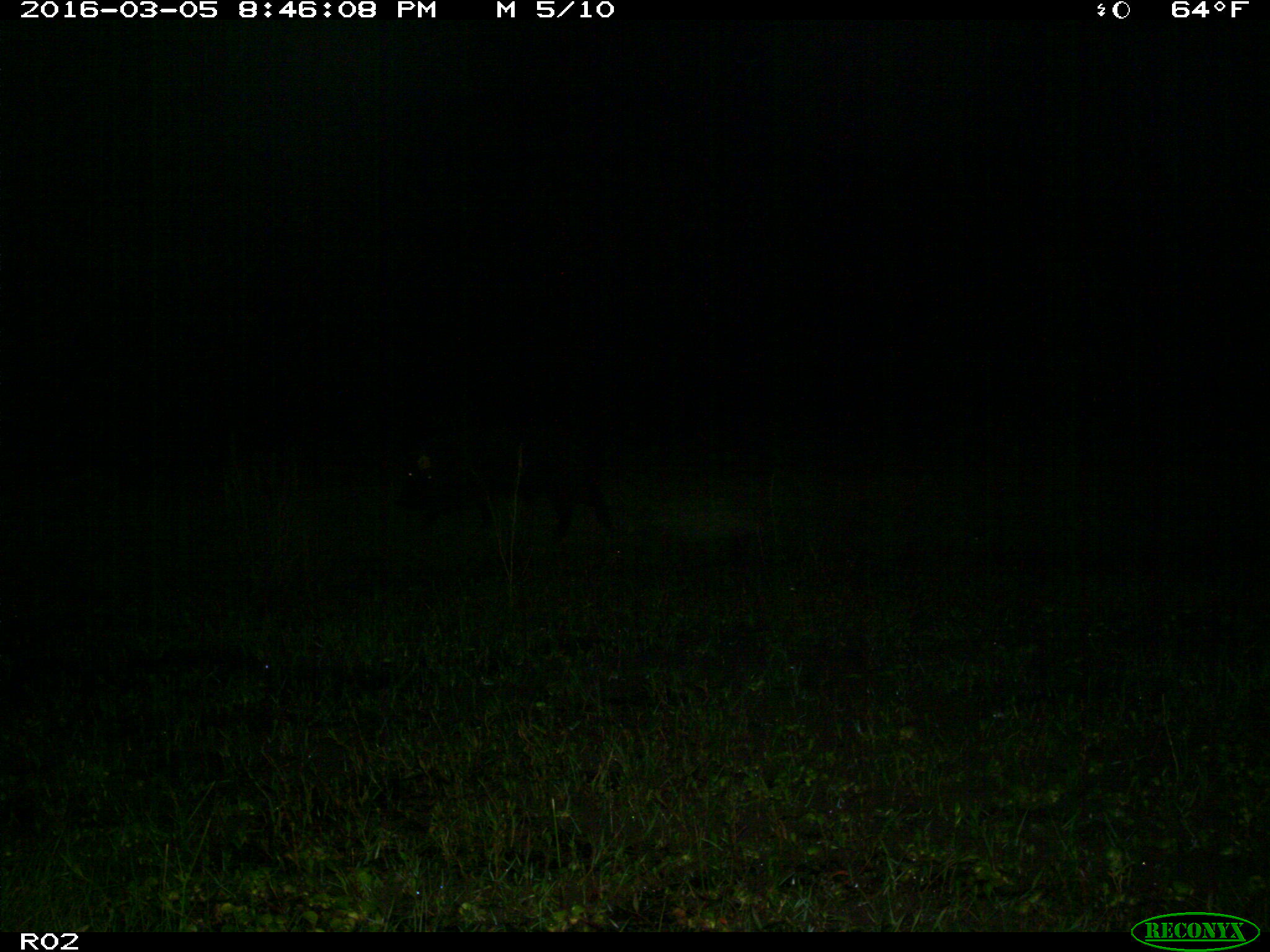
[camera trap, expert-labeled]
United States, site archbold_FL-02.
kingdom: Animalia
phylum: Chordata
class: Mammalia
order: Artiodactyla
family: Suidae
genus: Sus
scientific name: Sus scrofa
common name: wild boar